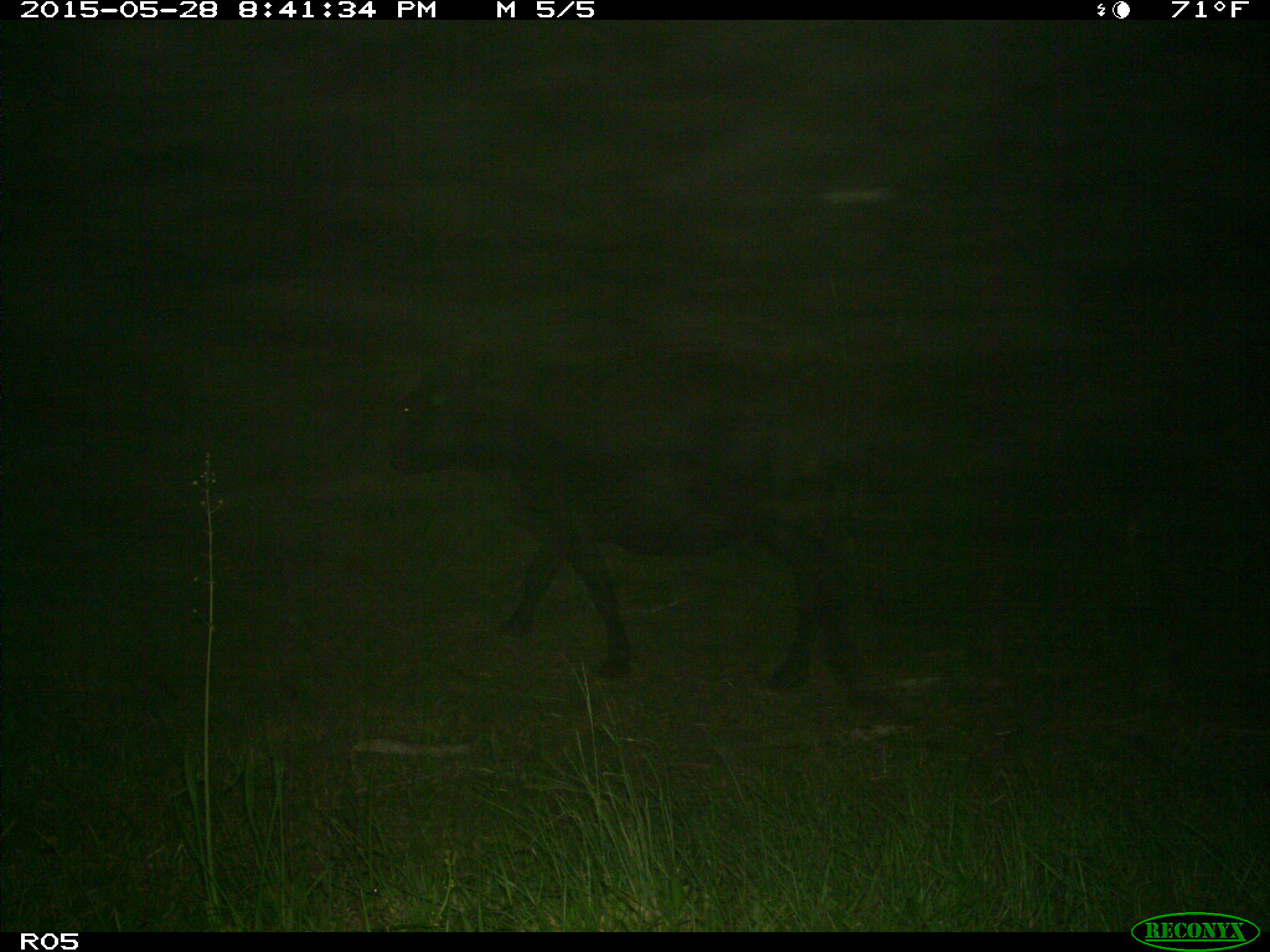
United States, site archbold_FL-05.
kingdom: Animalia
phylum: Chordata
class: Mammalia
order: Artiodactyla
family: Bovidae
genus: Bos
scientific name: Bos taurus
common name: domestic cow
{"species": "Bos taurus (domestic cow)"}